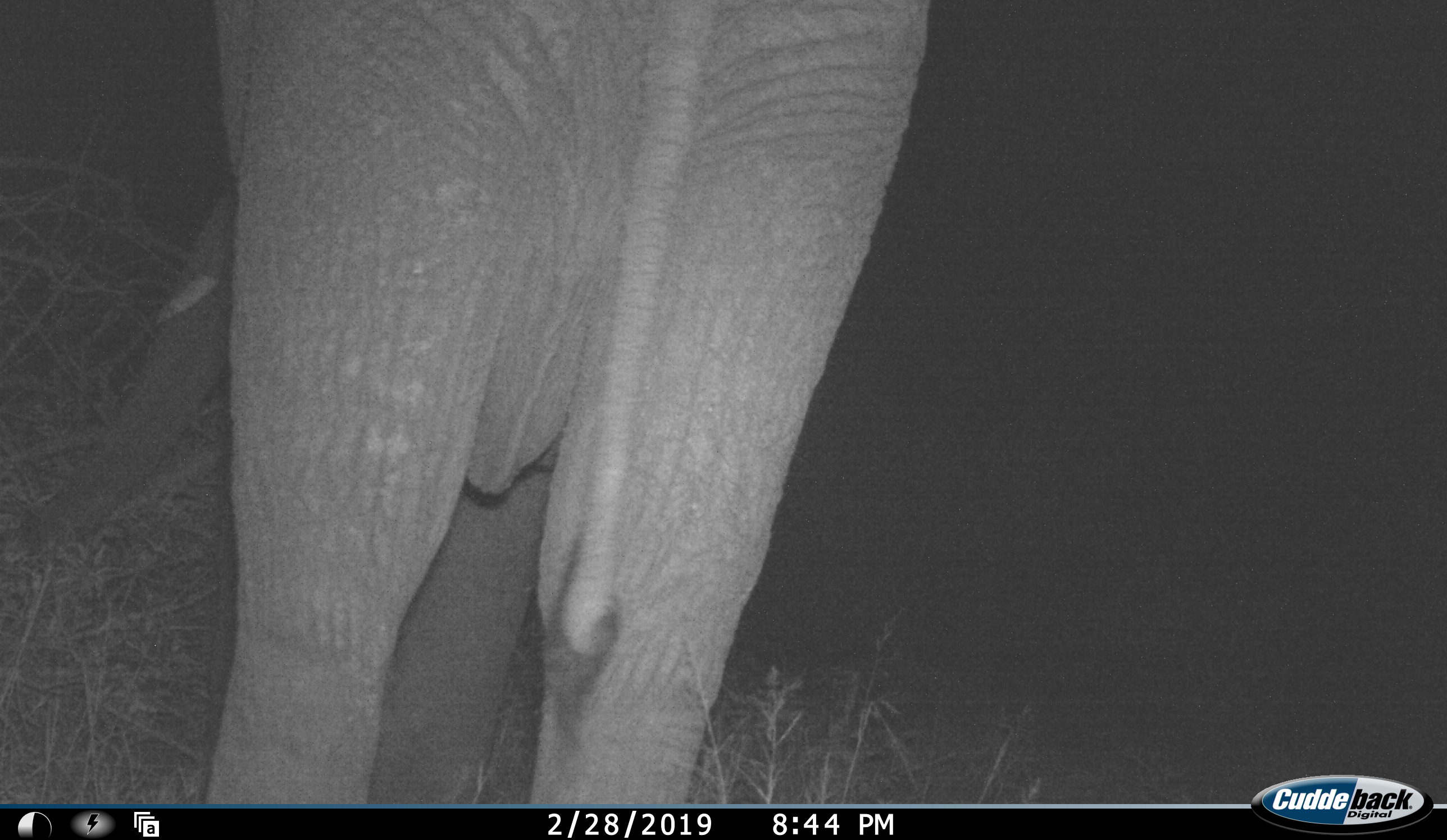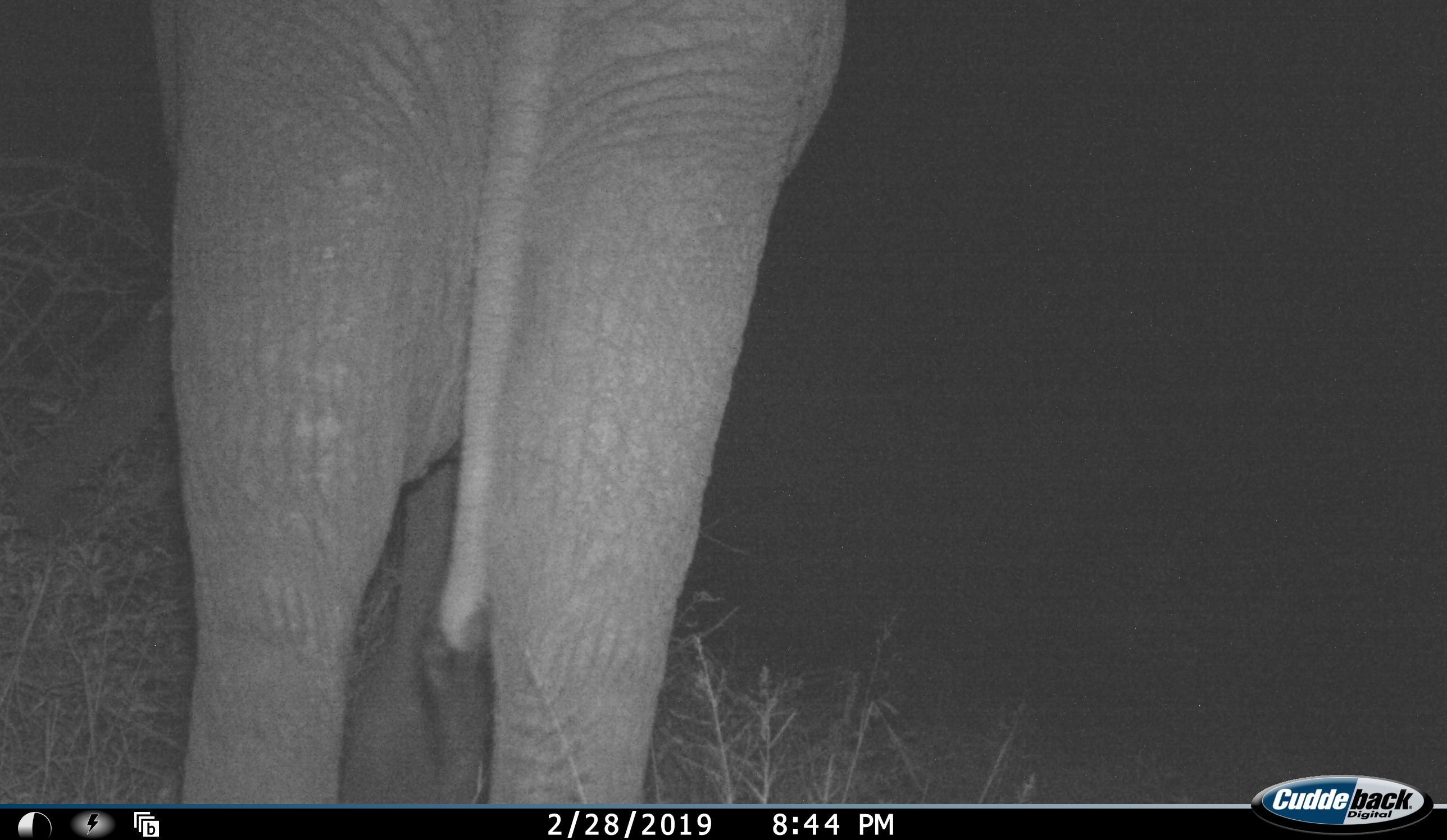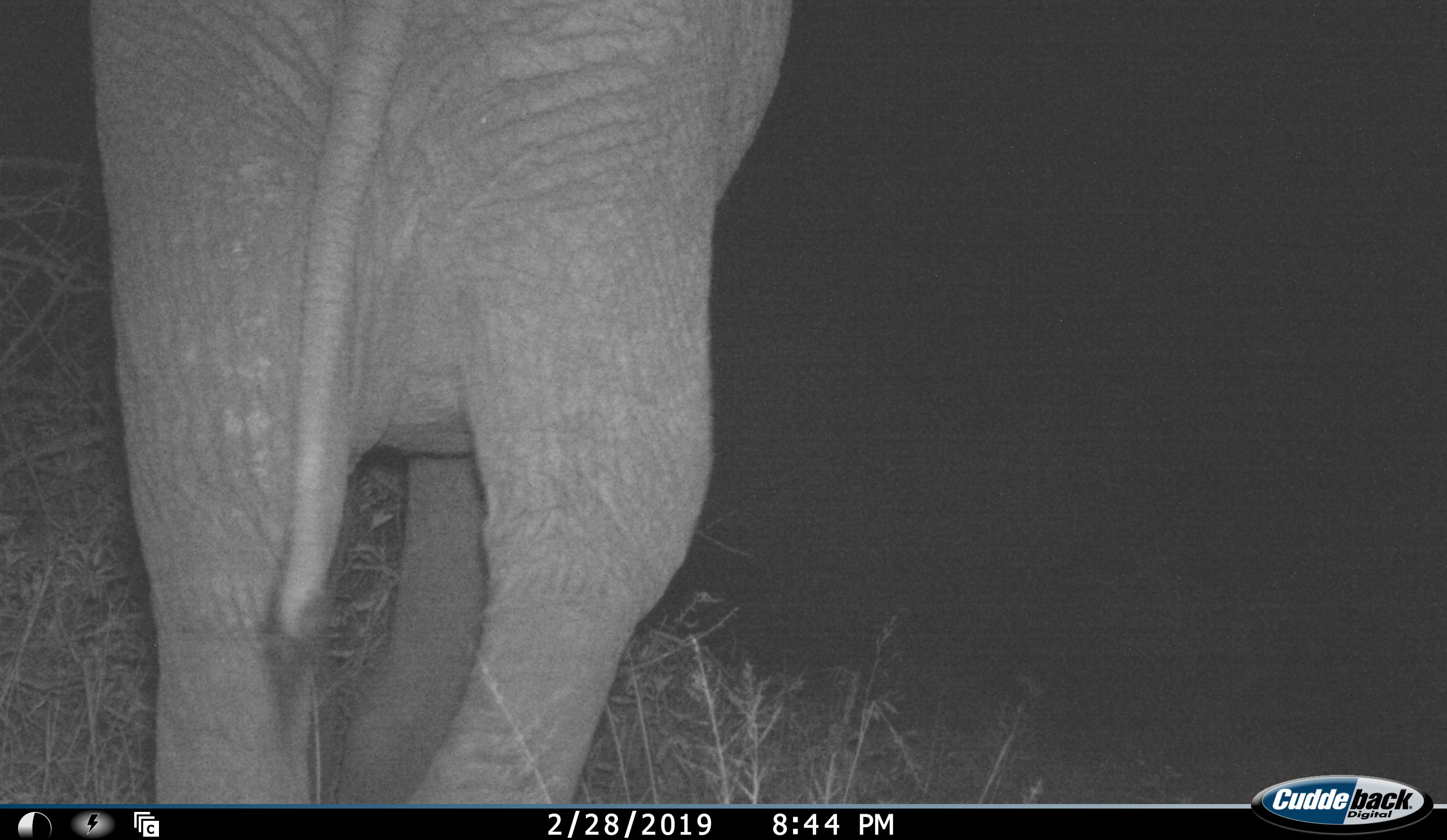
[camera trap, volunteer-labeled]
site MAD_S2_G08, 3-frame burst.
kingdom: Animalia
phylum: Chordata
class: Mammalia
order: Proboscidea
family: Elephantidae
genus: Loxodonta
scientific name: Loxodonta africana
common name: african bush elephant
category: elephant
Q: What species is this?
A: Elephant (african bush elephant) (Loxodonta africana).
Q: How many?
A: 1.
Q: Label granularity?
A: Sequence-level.